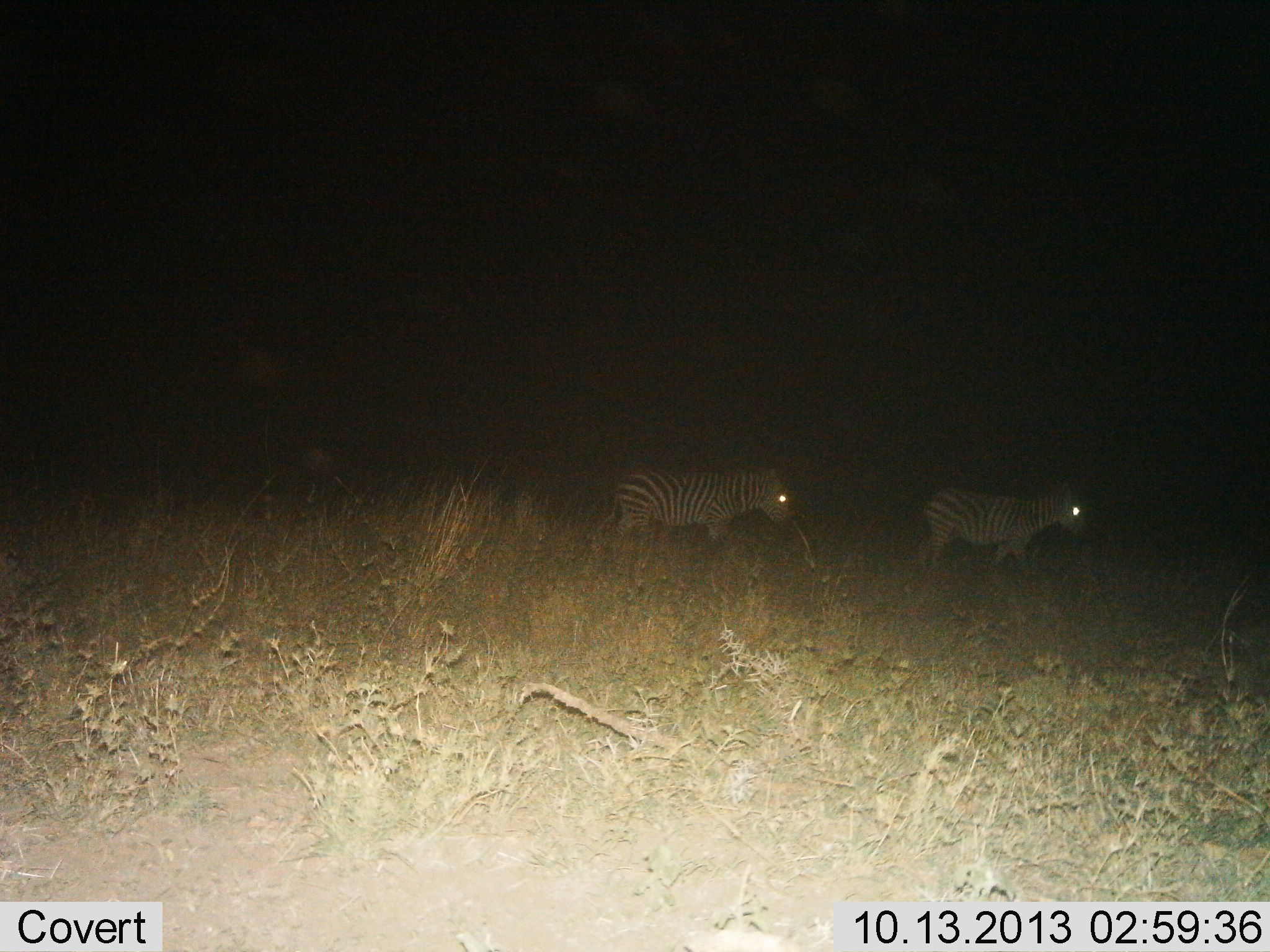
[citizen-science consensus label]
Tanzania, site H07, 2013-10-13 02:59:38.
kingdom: Animalia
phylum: Chordata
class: Mammalia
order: Perissodactyla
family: Equidae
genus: Equus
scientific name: Equus quagga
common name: plains zebra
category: zebra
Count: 2.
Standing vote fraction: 18%.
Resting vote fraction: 0%.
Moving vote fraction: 82%.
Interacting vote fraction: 0%.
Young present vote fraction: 0%.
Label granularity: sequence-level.